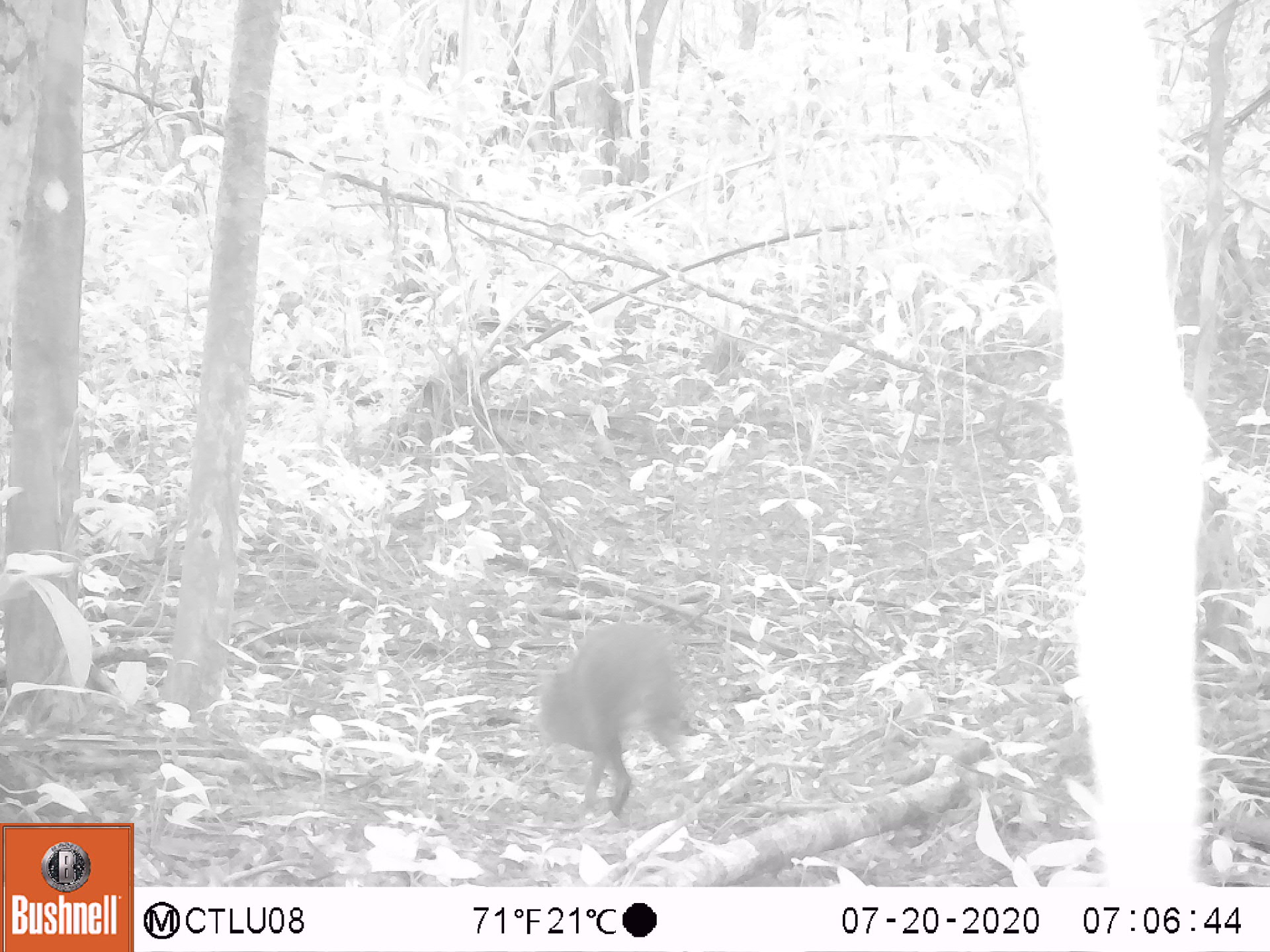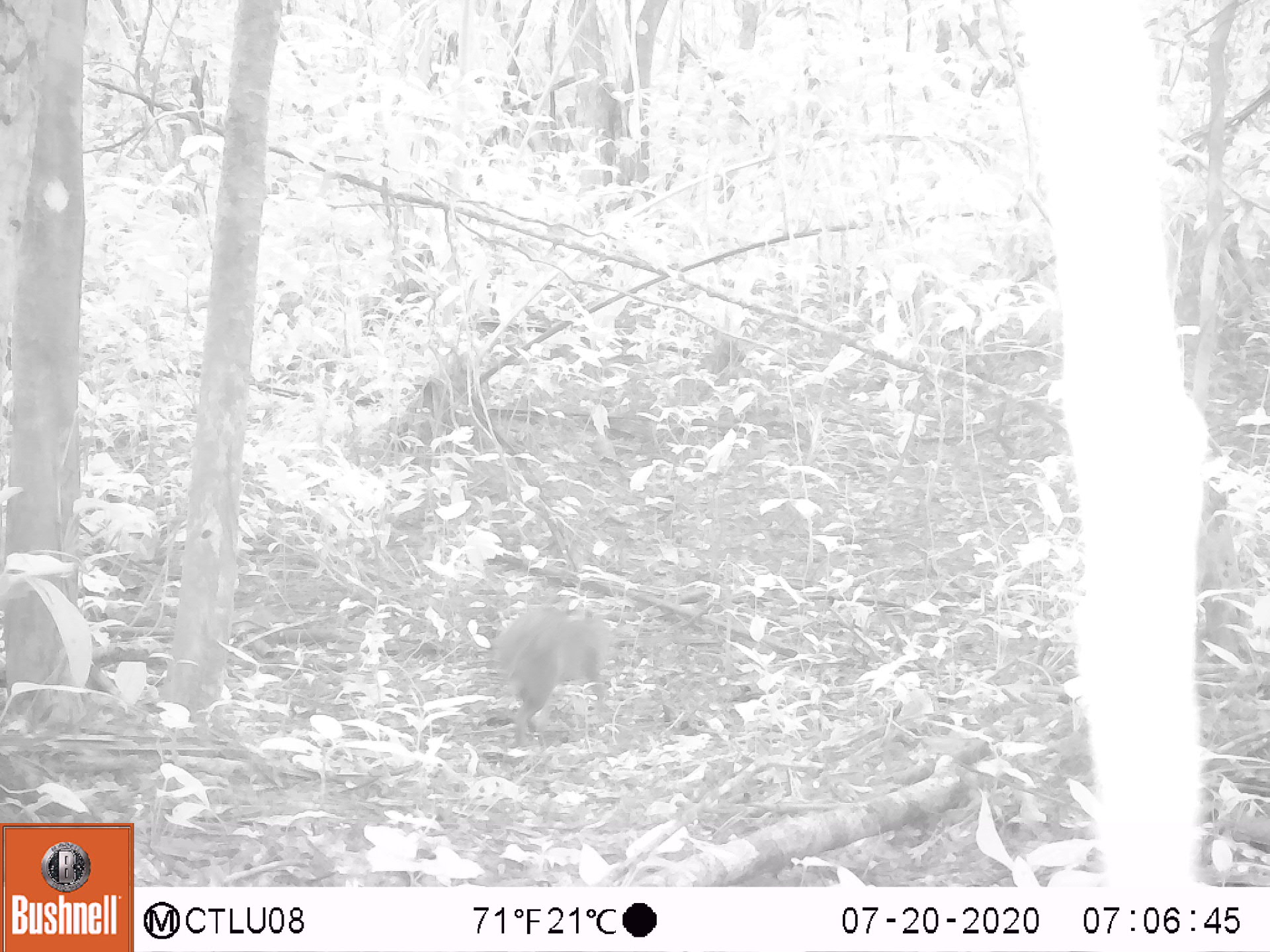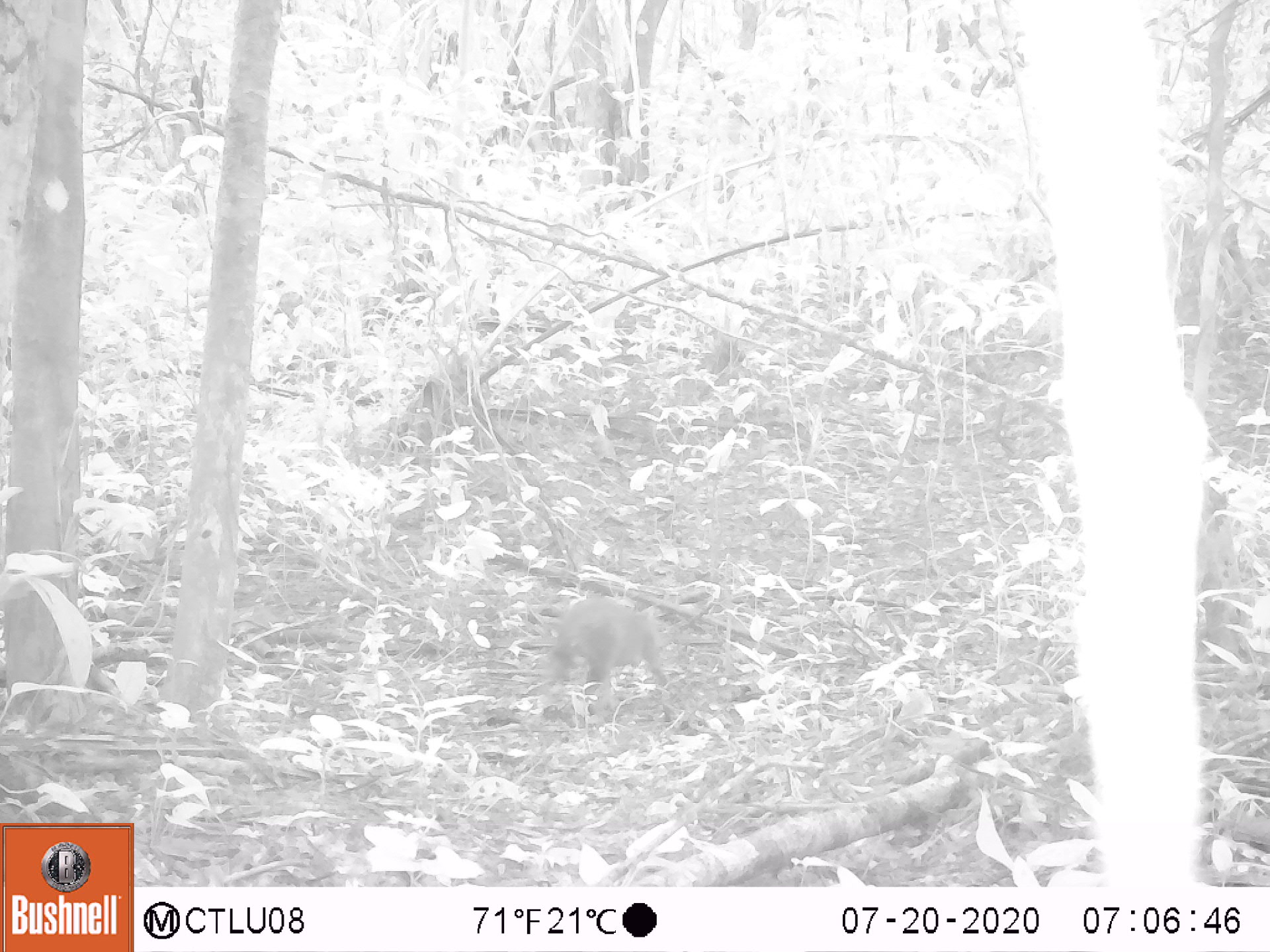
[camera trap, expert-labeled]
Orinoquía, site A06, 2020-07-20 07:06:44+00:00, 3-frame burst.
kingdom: Animalia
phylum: Chordata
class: Mammalia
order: Rodentia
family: Dasyproctidae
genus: Dasyprocta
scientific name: Dasyprocta fuliginosa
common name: black agouti